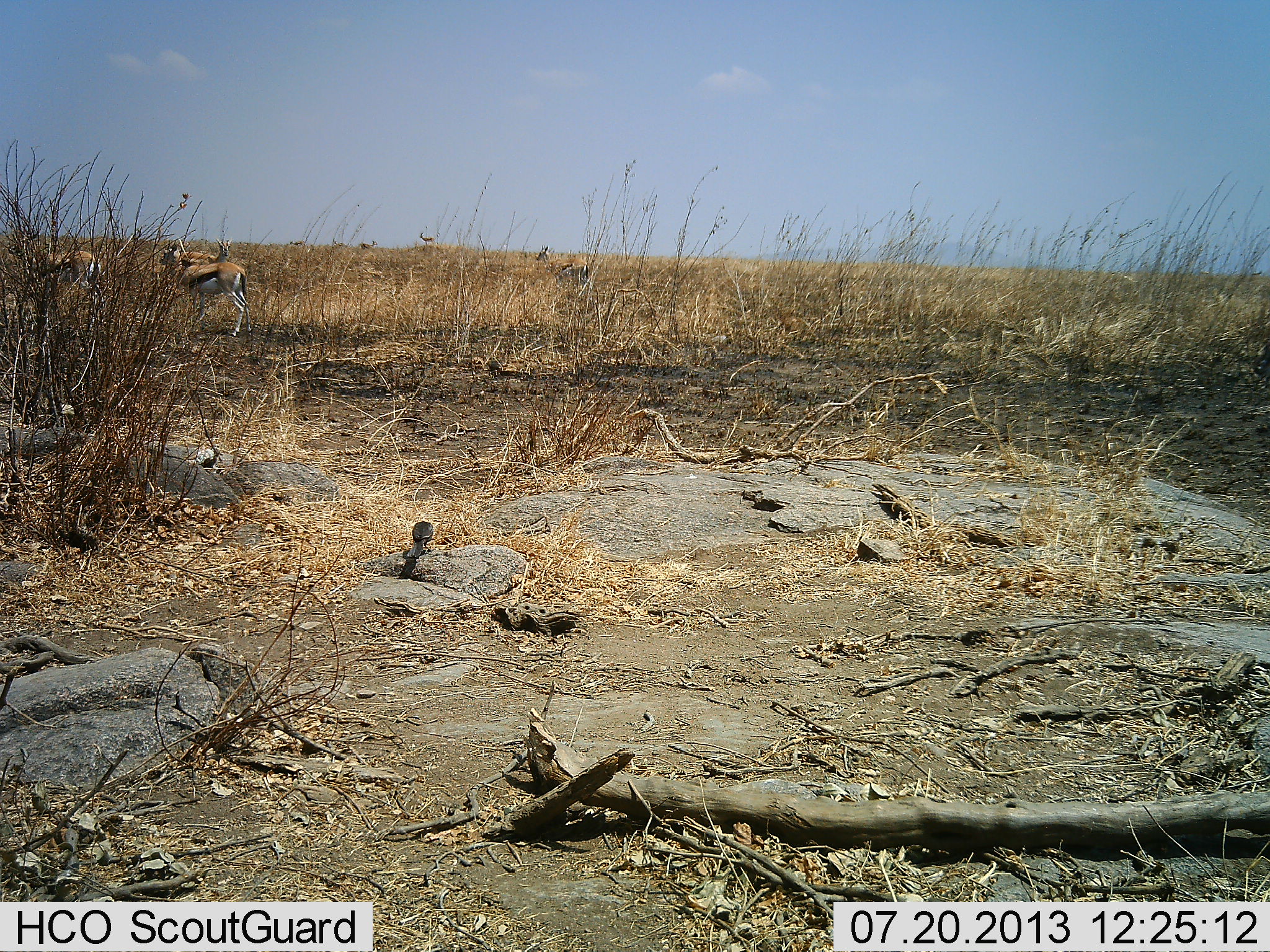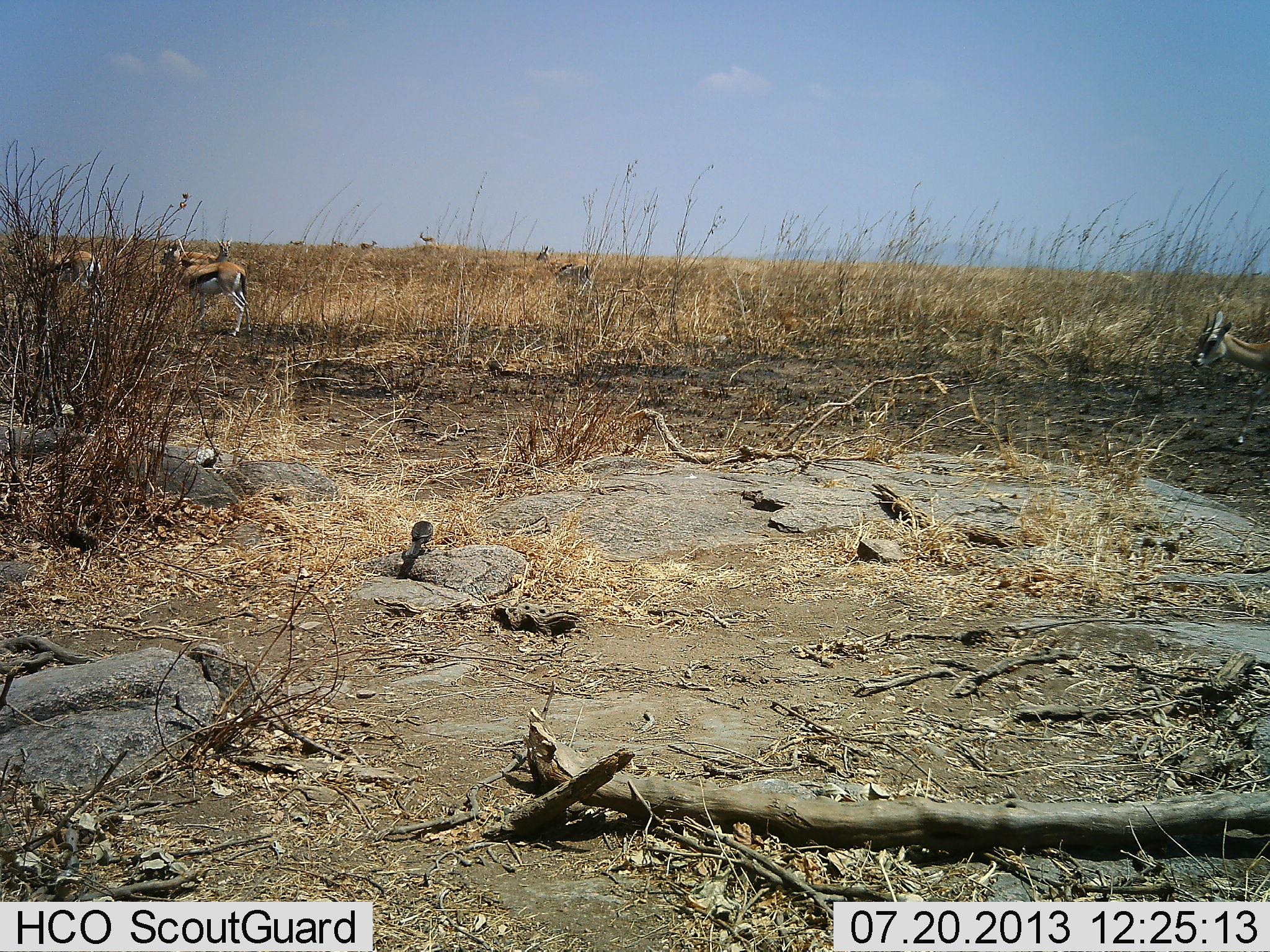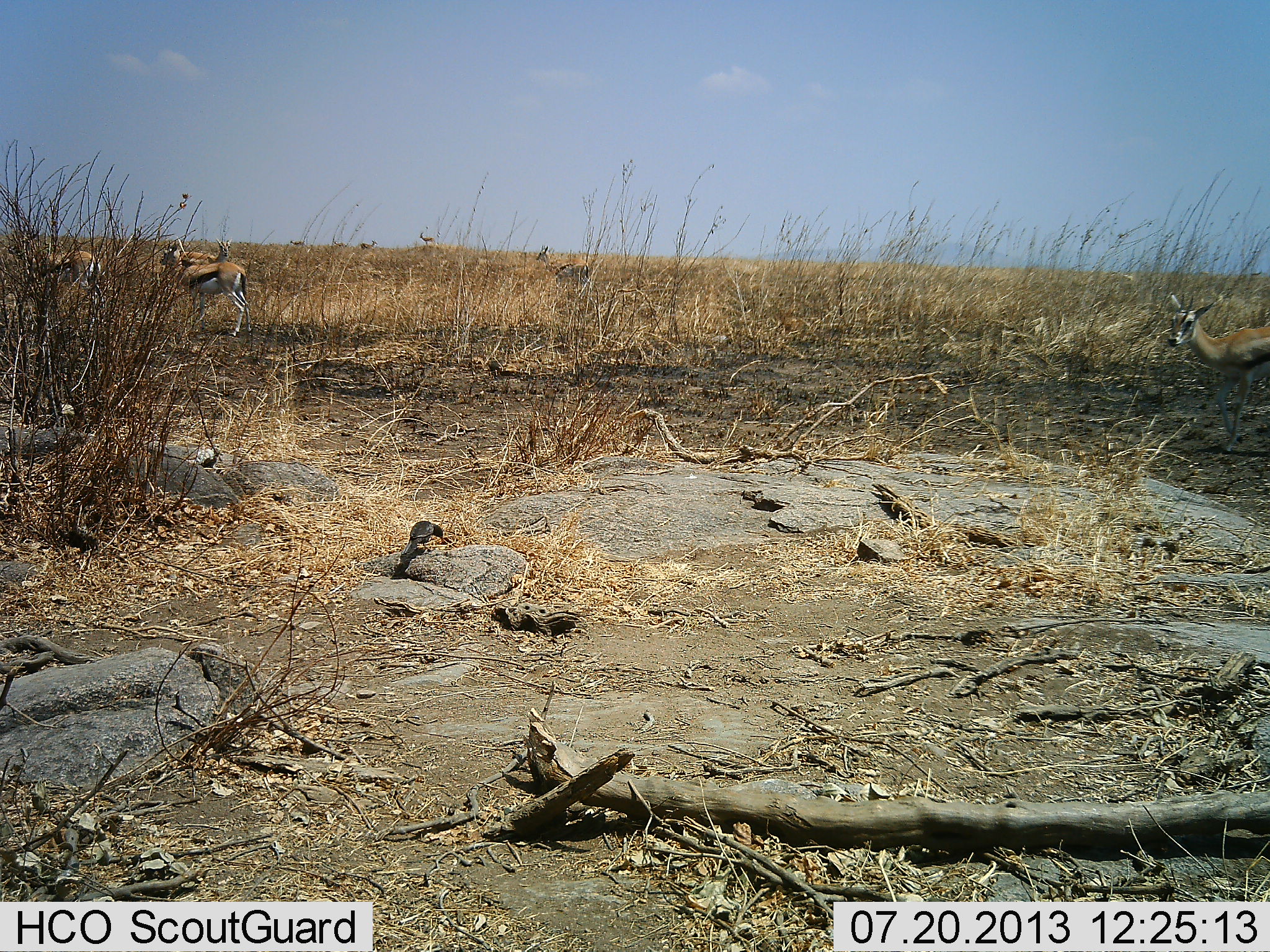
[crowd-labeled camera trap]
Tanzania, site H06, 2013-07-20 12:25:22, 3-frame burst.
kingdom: Animalia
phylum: Chordata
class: Mammalia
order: Artiodactyla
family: Bovidae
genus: Eudorcas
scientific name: Eudorcas thomsonii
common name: thomson's gazelle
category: gazellethomsons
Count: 4.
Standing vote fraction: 89%.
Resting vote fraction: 0%.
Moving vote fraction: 50%.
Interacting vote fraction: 6%.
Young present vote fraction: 0%.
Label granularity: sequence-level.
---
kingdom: Animalia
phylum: Chordata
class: Aves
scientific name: Aves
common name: bird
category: otherbird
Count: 1.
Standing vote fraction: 64%.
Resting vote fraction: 9%.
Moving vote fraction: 9%.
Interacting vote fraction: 0%.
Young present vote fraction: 0%.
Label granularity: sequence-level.